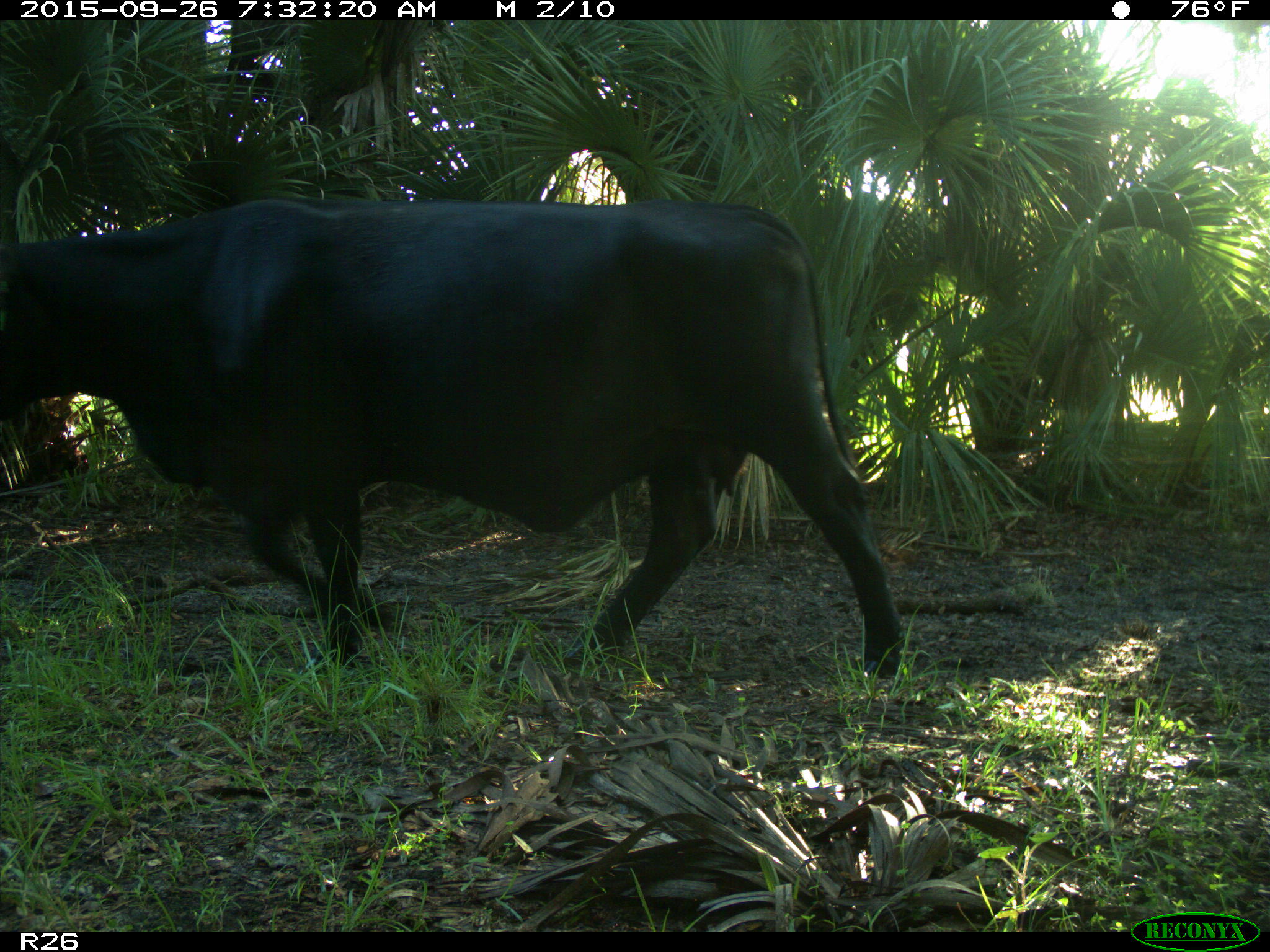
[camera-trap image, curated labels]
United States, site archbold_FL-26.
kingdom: Animalia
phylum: Chordata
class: Mammalia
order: Artiodactyla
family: Bovidae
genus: Bos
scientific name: Bos taurus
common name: domestic cow